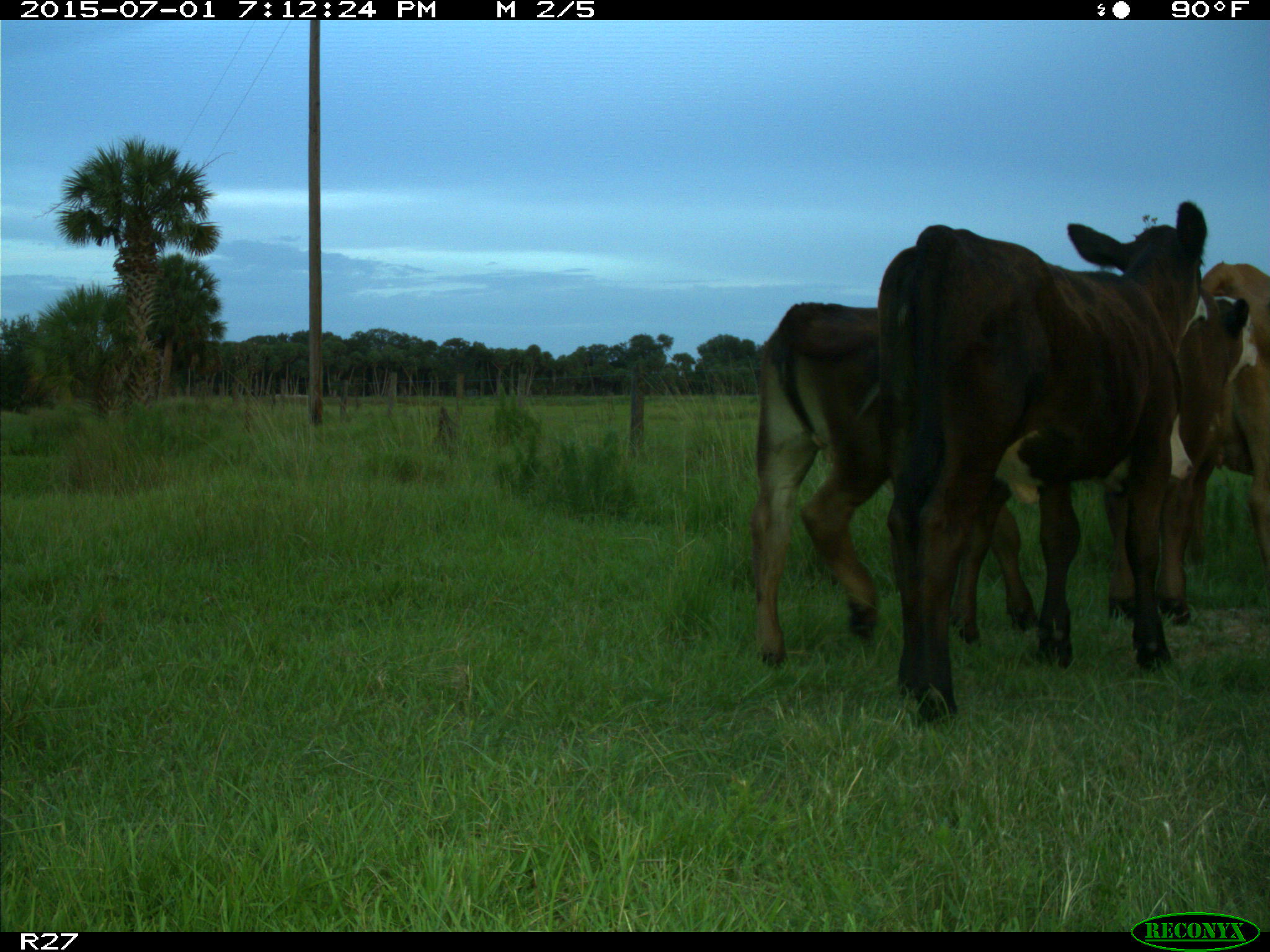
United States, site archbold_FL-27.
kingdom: Animalia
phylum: Chordata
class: Mammalia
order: Artiodactyla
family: Bovidae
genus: Bos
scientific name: Bos taurus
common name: domestic cow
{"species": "Bos taurus (domestic cow)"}